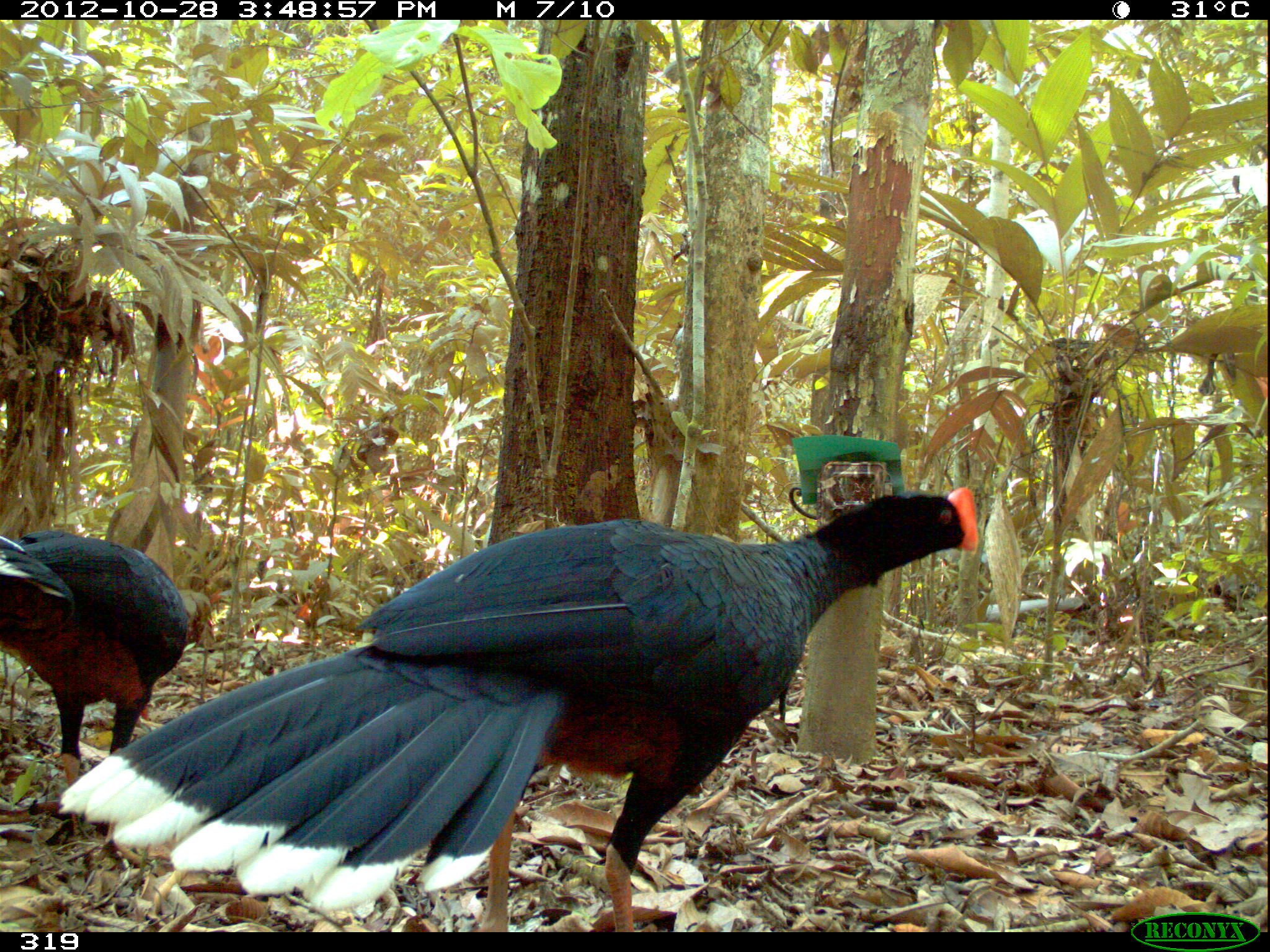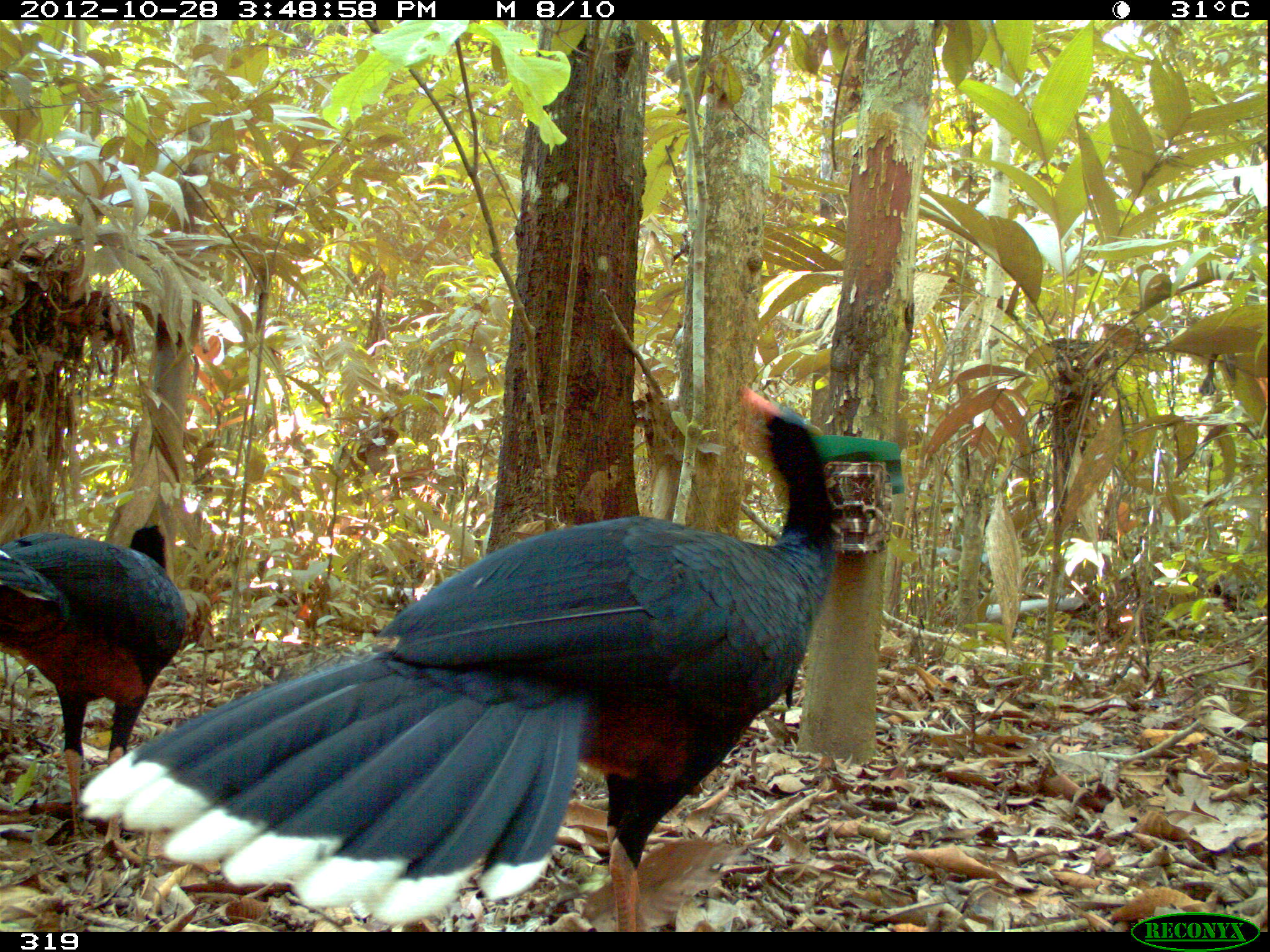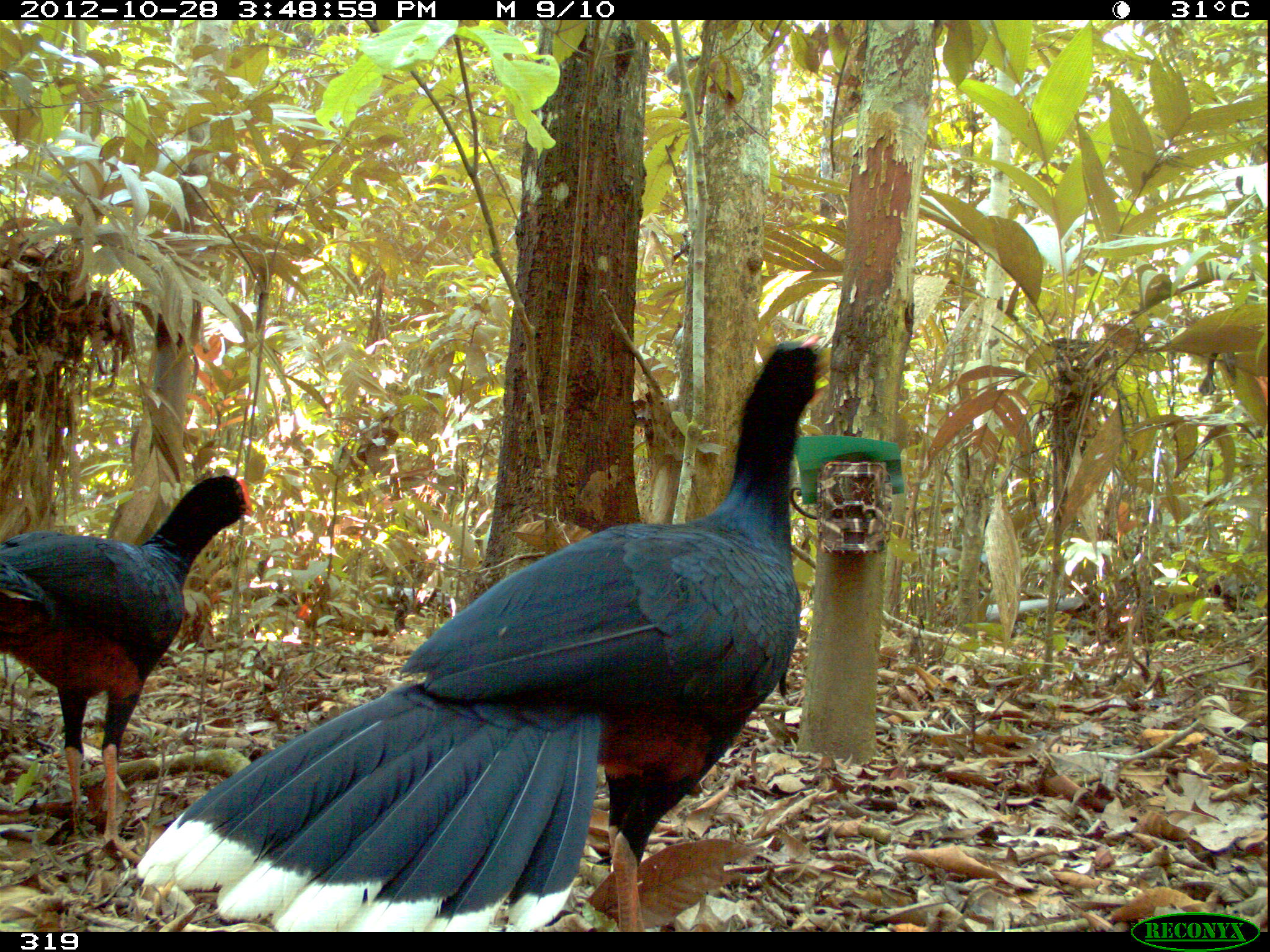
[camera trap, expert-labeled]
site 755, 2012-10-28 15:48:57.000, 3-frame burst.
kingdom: Animalia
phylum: Chordata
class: Aves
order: Galliformes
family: Cracidae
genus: Mitu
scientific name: Mitu tuberosum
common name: razor-billed curassow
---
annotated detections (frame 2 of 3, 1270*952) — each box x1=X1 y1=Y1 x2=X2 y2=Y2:
mitu tuberosum: x1=77 y1=381 x2=836 y2=932; x1=0 y1=522 x2=187 y2=866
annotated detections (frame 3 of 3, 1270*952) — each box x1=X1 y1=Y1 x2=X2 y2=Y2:
mitu tuberosum: x1=135 y1=333 x2=827 y2=932; x1=0 y1=474 x2=254 y2=864